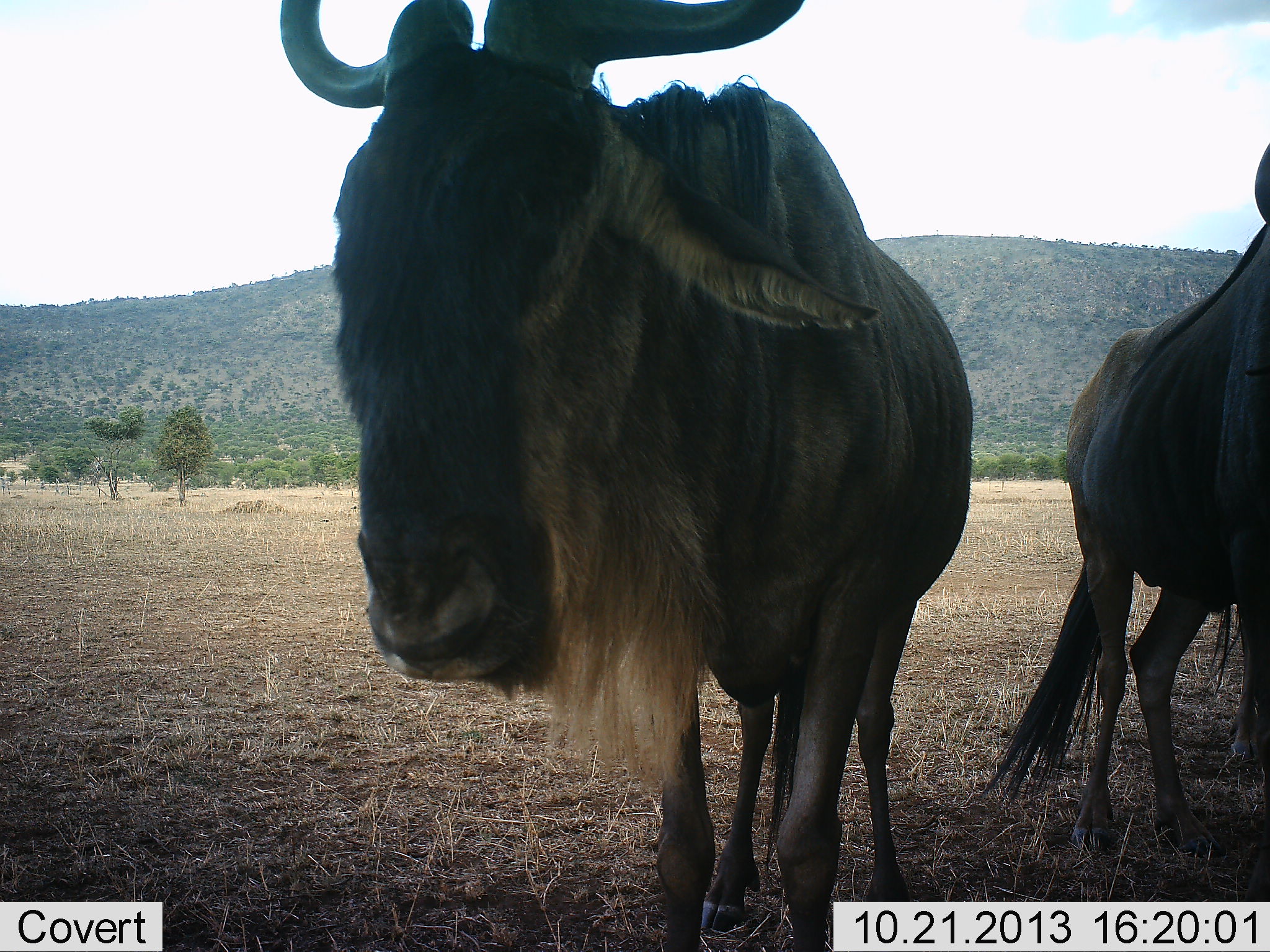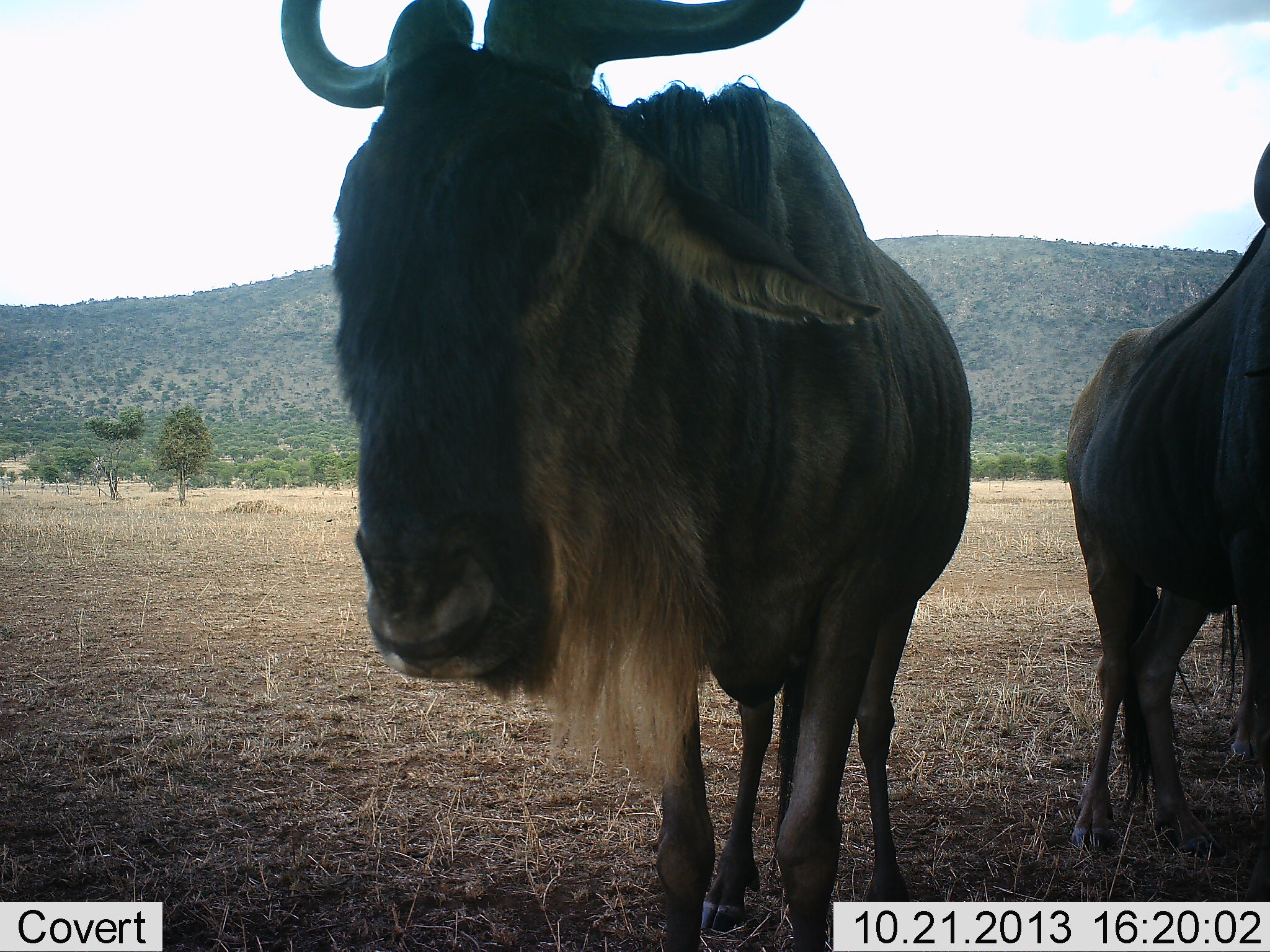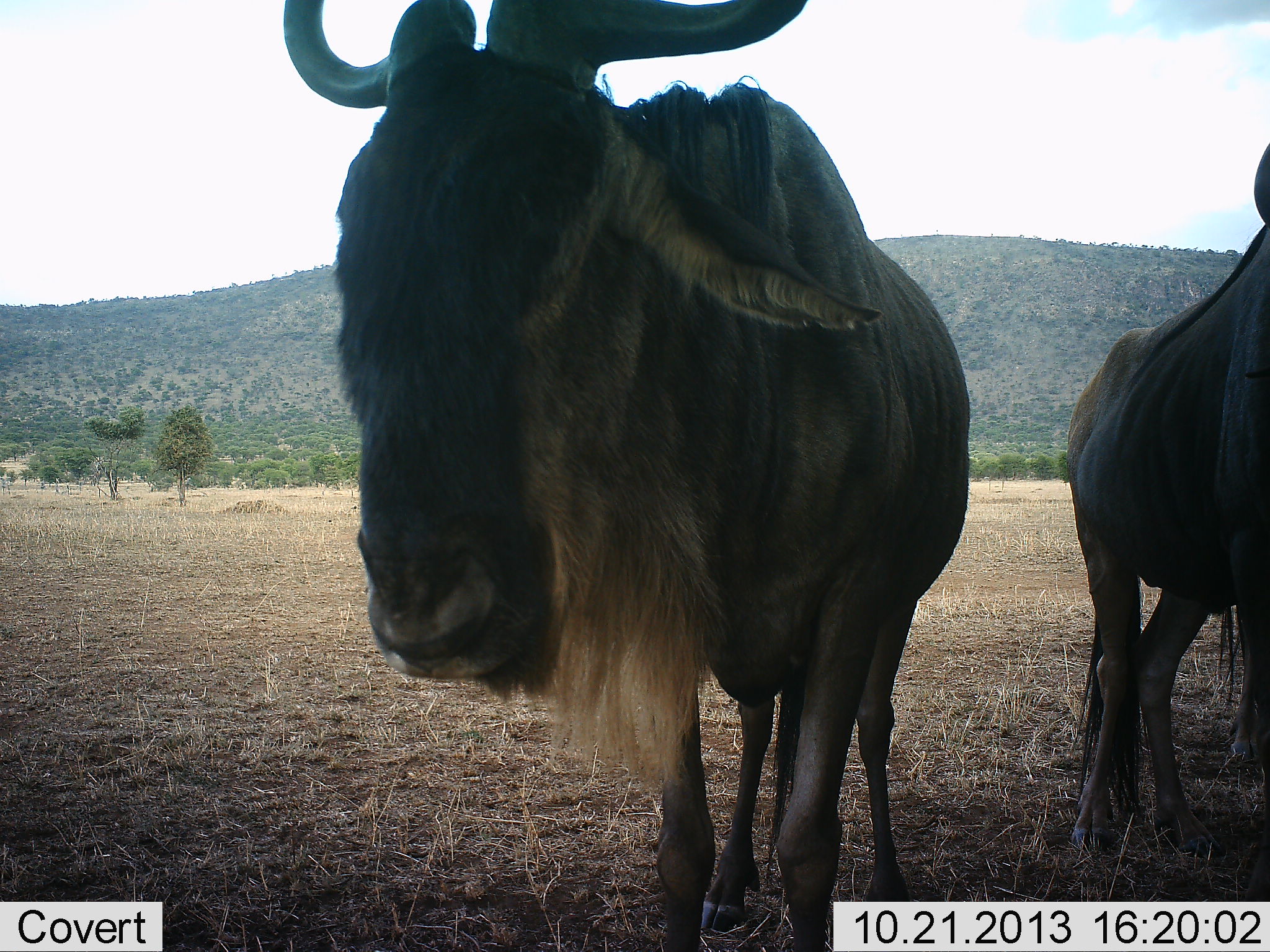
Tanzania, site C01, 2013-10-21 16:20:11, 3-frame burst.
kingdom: Animalia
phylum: Chordata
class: Mammalia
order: Artiodactyla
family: Bovidae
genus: Connochaetes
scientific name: Connochaetes taurinus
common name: blue wildebeest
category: wildebeest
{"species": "wildebeest (blue wildebeest) (Connochaetes taurinus)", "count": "2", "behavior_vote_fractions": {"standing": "100%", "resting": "10%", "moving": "0%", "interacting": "0%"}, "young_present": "0%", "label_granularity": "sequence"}